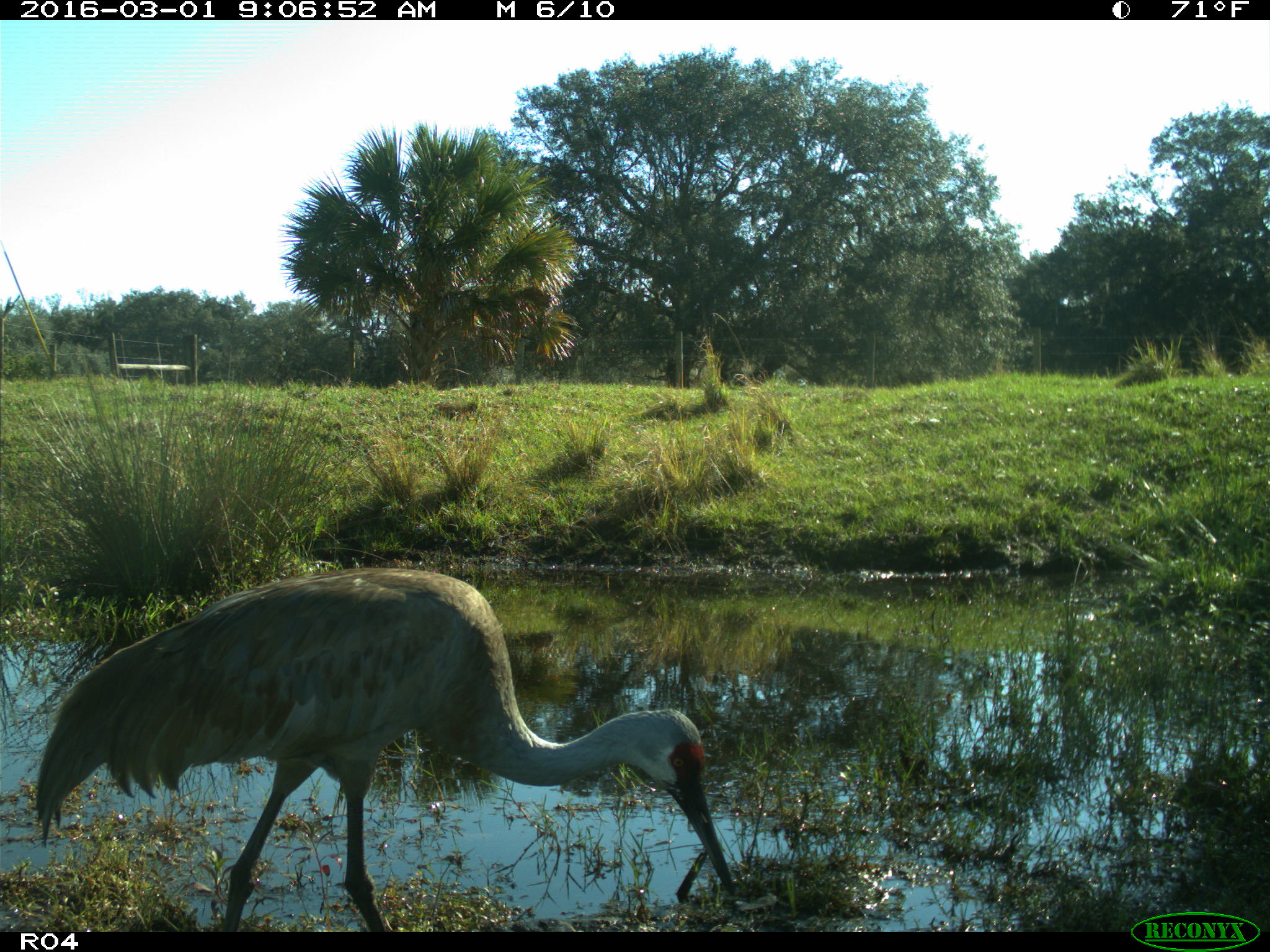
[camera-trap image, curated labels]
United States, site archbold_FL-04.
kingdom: Animalia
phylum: Chordata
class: Aves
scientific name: Aves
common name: birds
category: unidentified bird